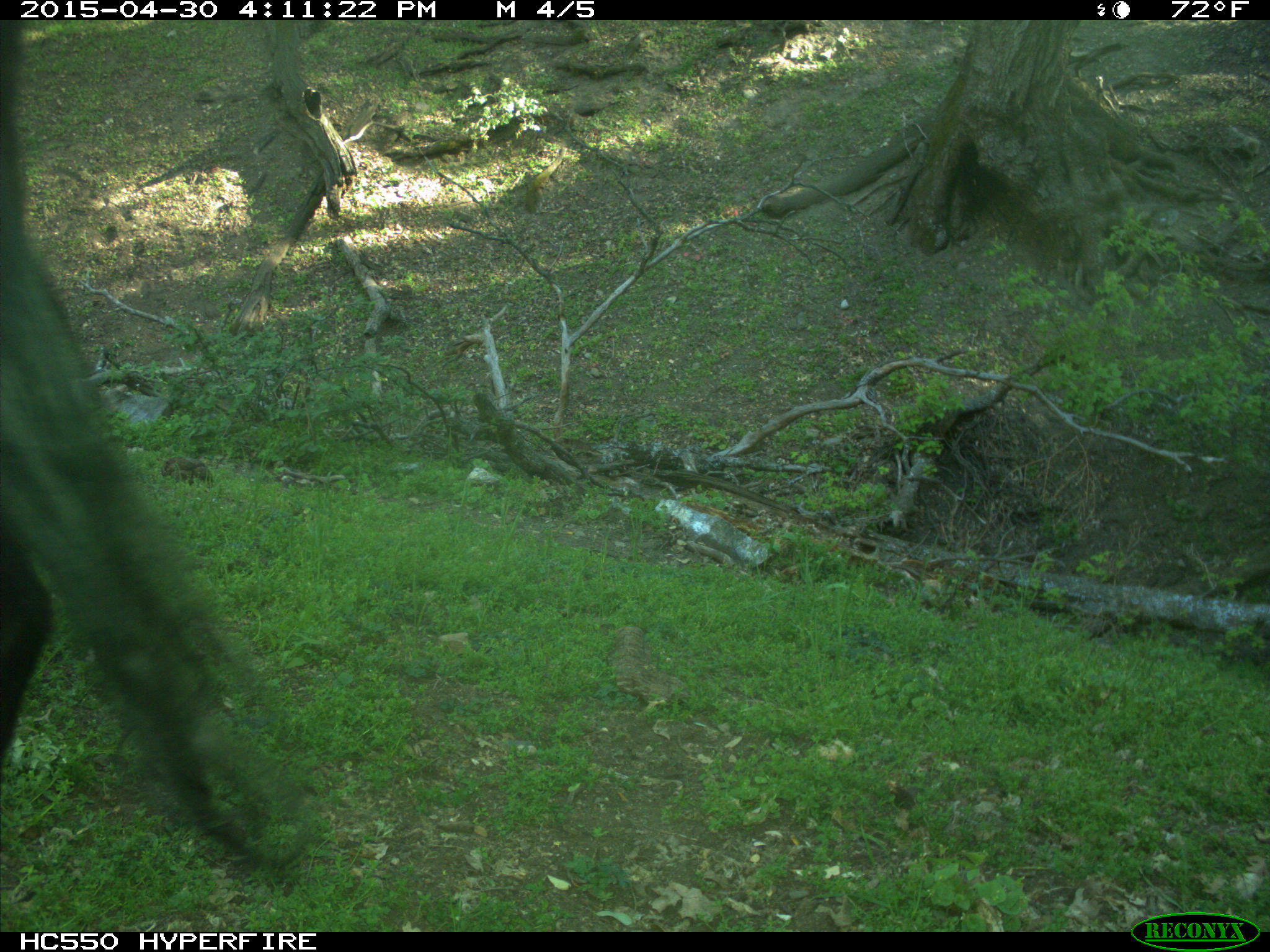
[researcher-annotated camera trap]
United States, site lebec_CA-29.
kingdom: Animalia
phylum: Chordata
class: Mammalia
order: Artiodactyla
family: Bovidae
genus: Bos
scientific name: Bos taurus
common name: domestic cow